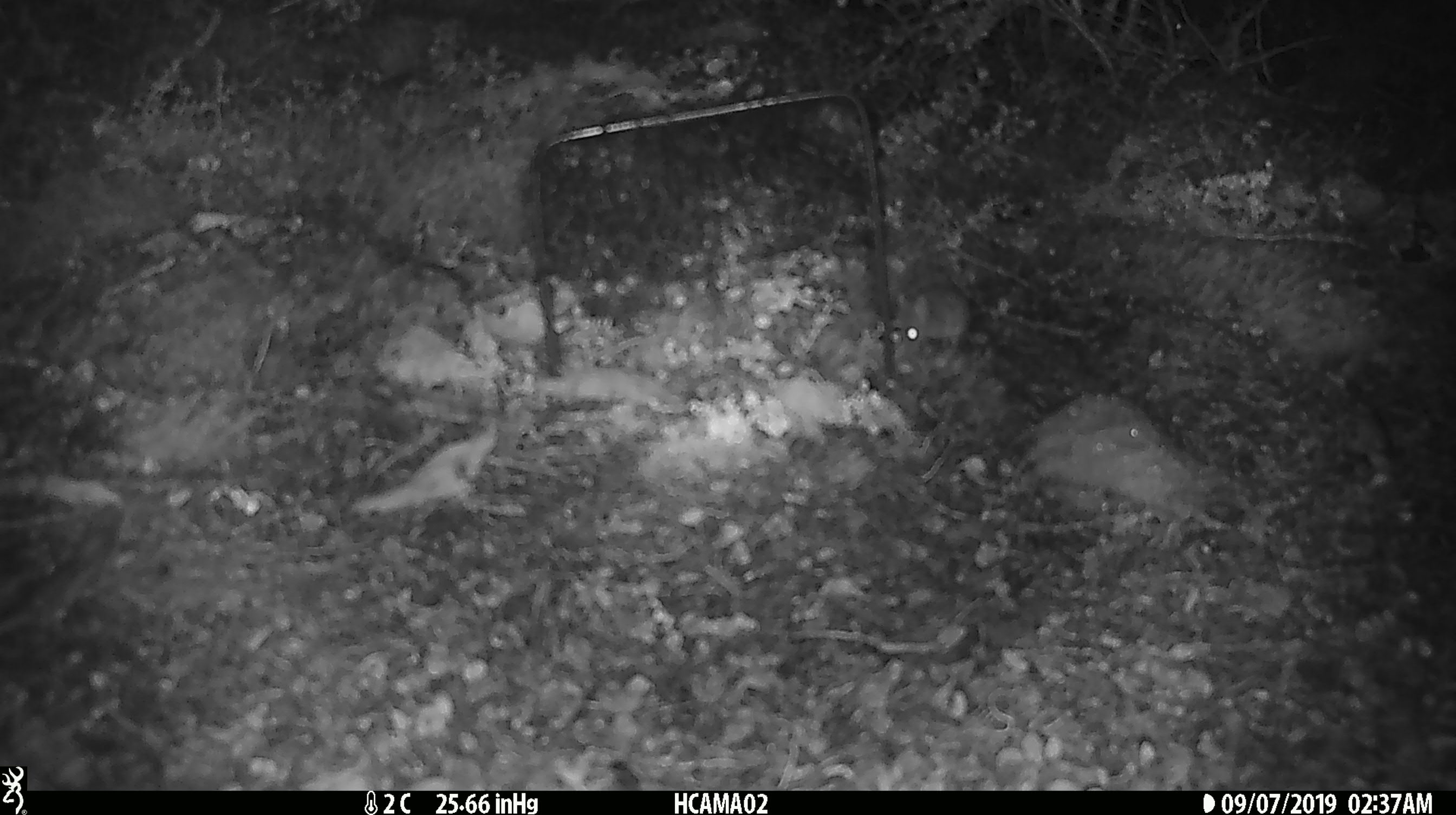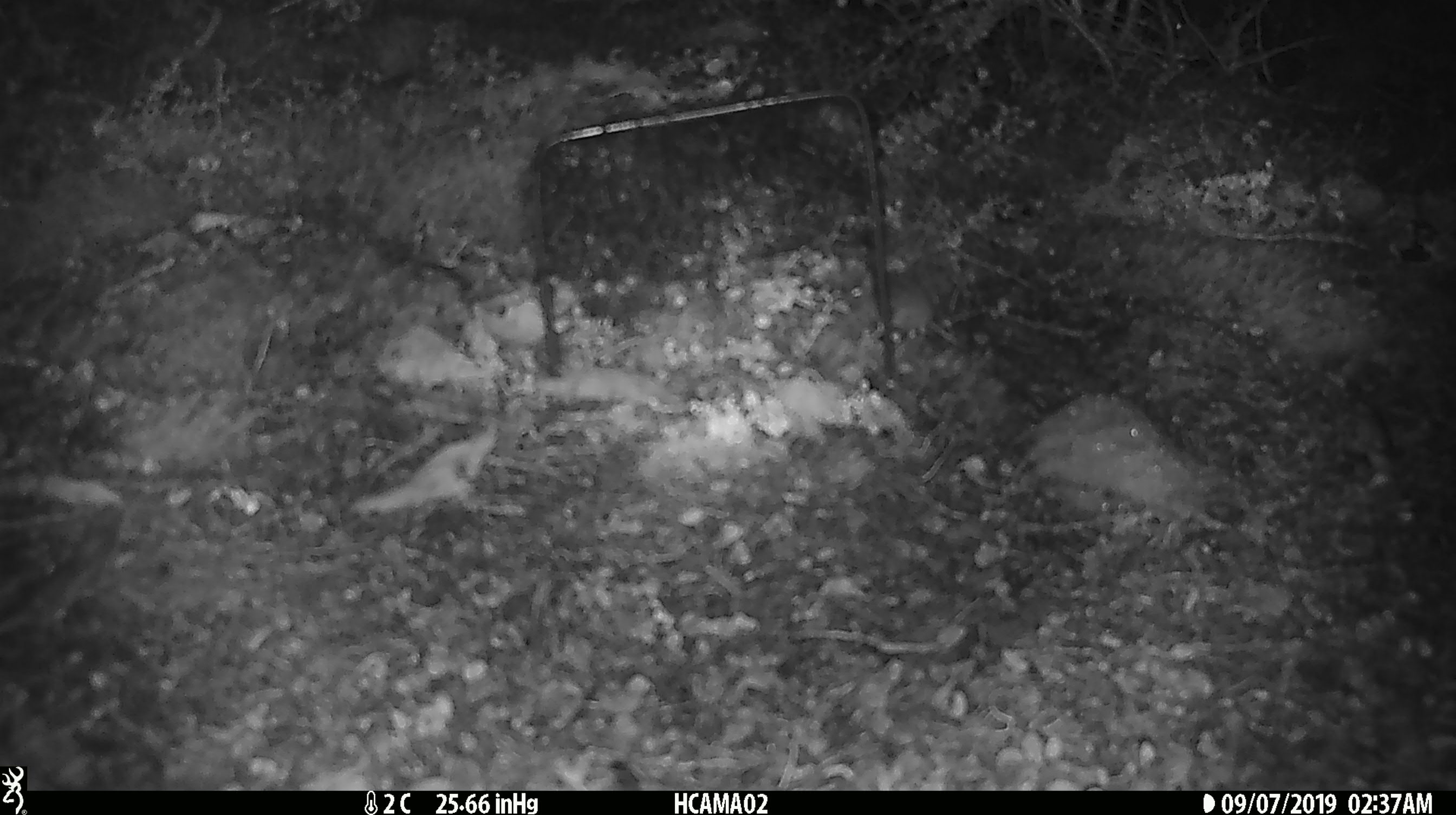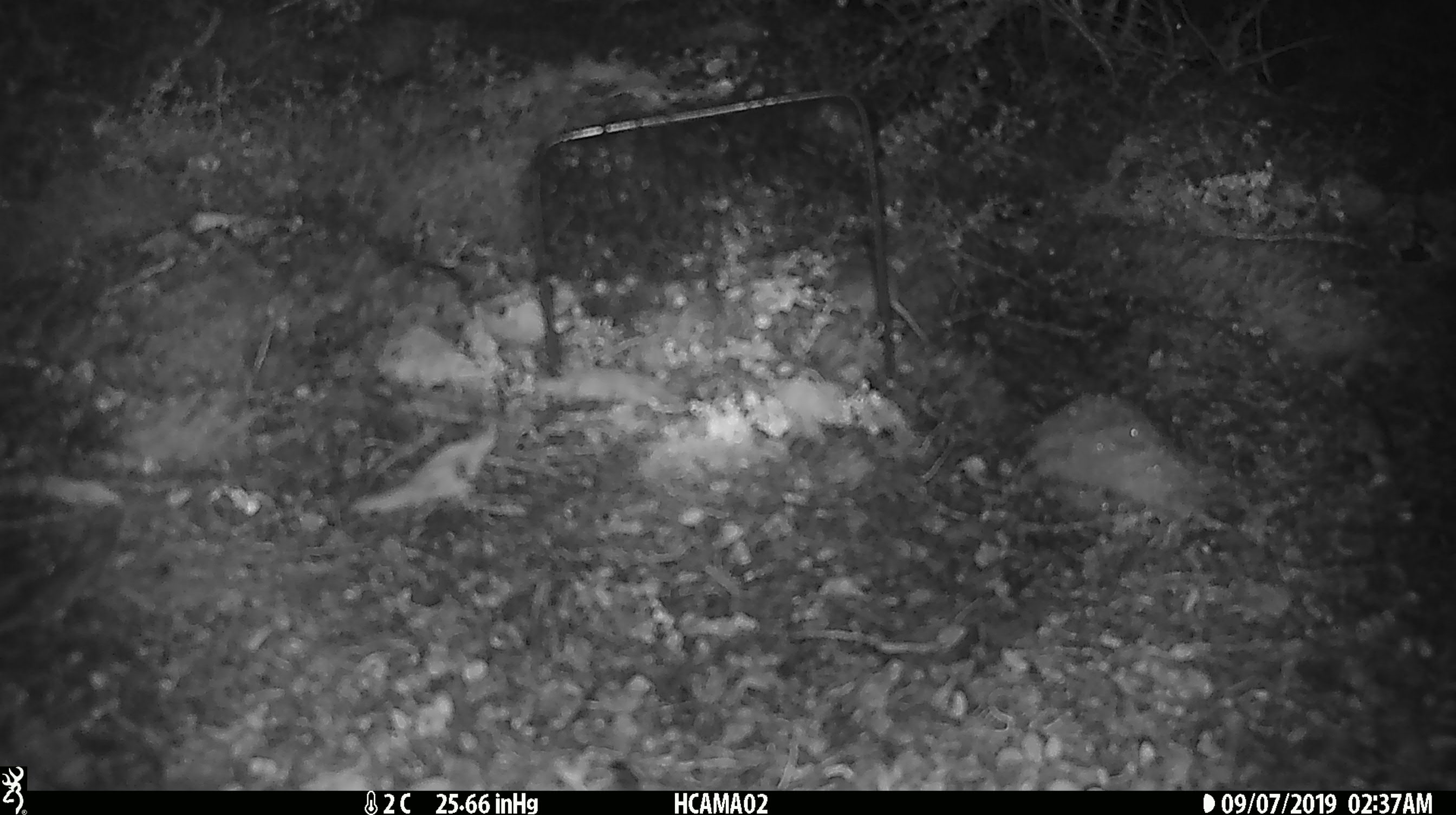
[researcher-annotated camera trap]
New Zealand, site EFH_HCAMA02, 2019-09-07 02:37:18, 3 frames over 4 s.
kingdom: Animalia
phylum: Chordata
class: Mammalia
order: Rodentia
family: Muridae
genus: Mus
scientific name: Mus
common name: mouse